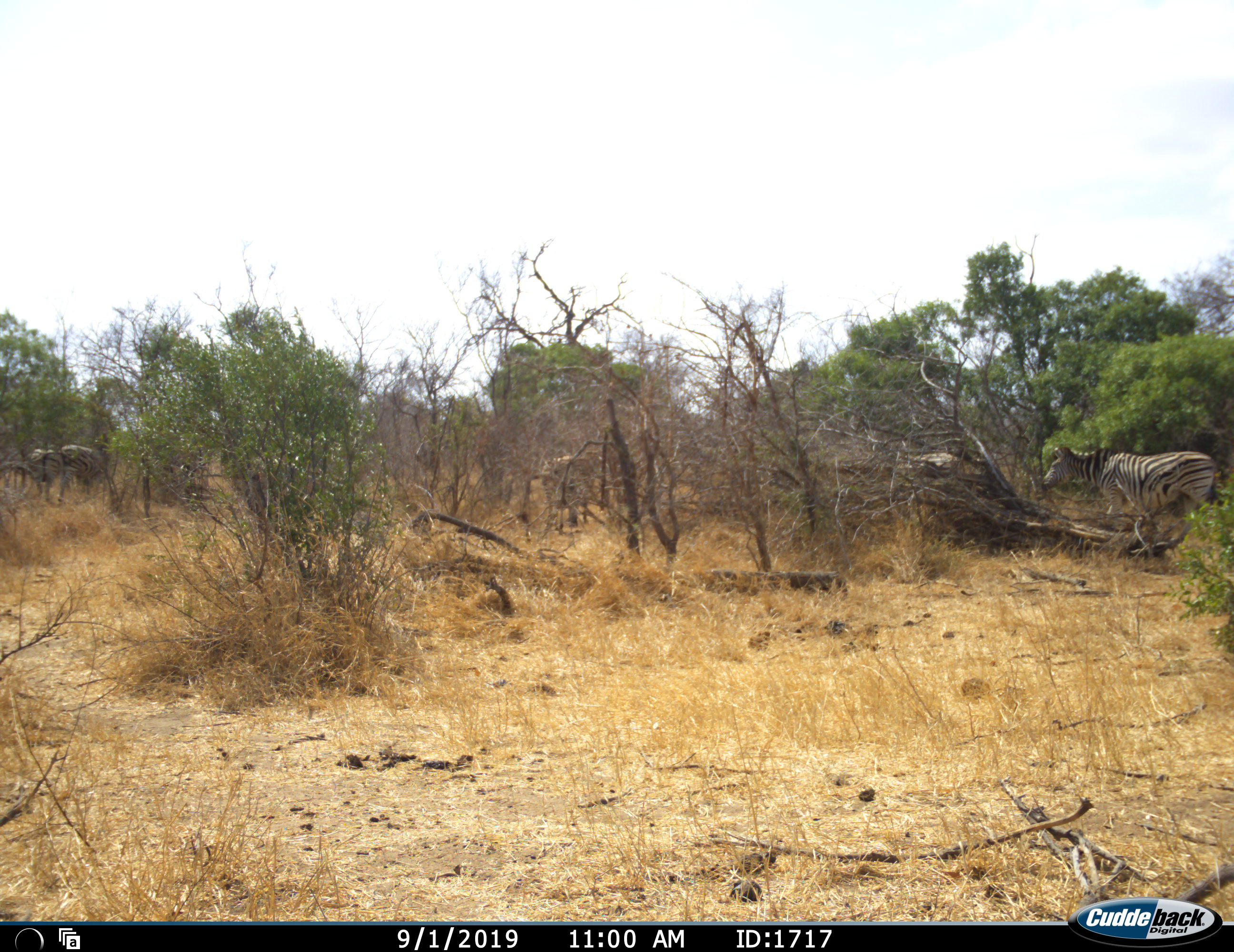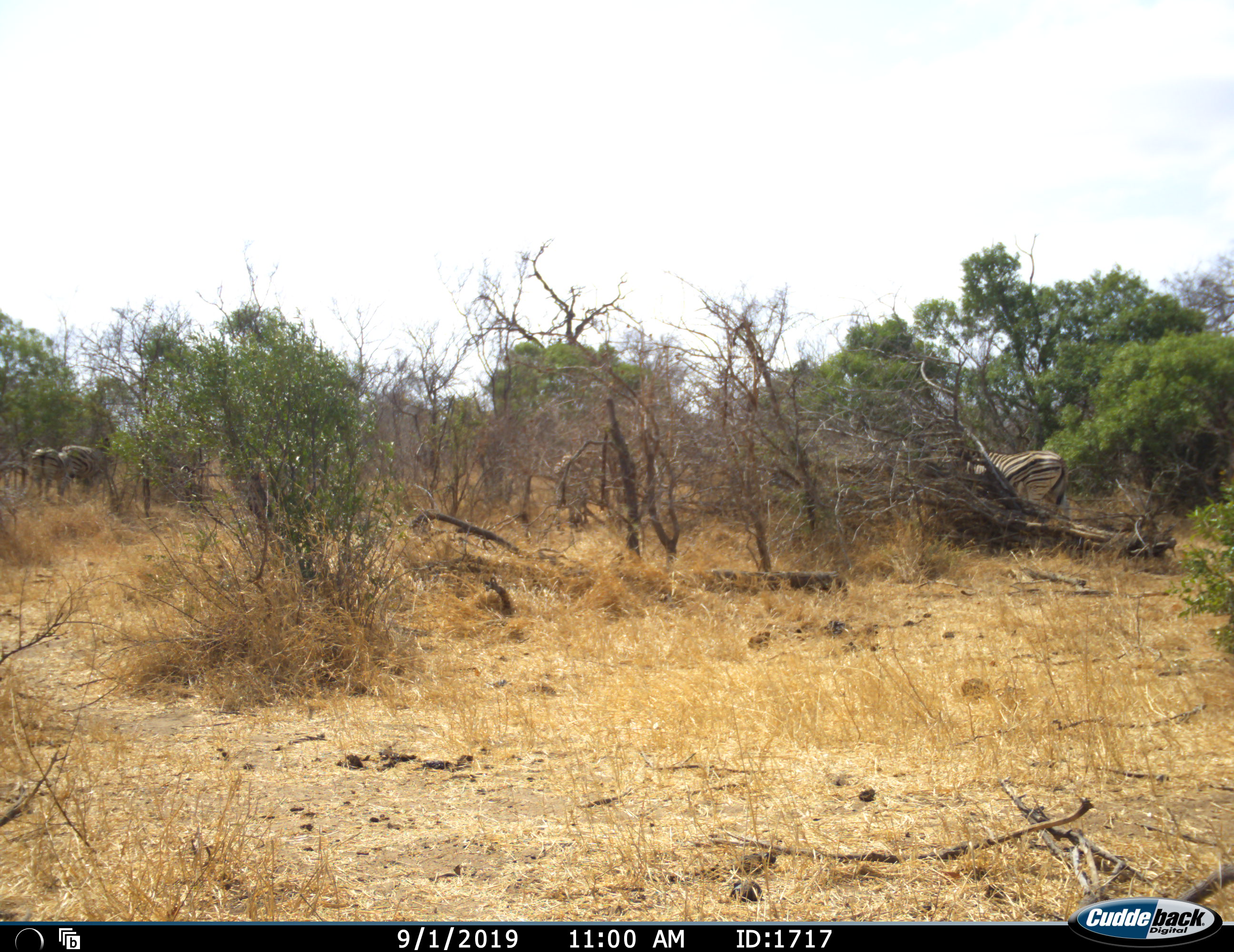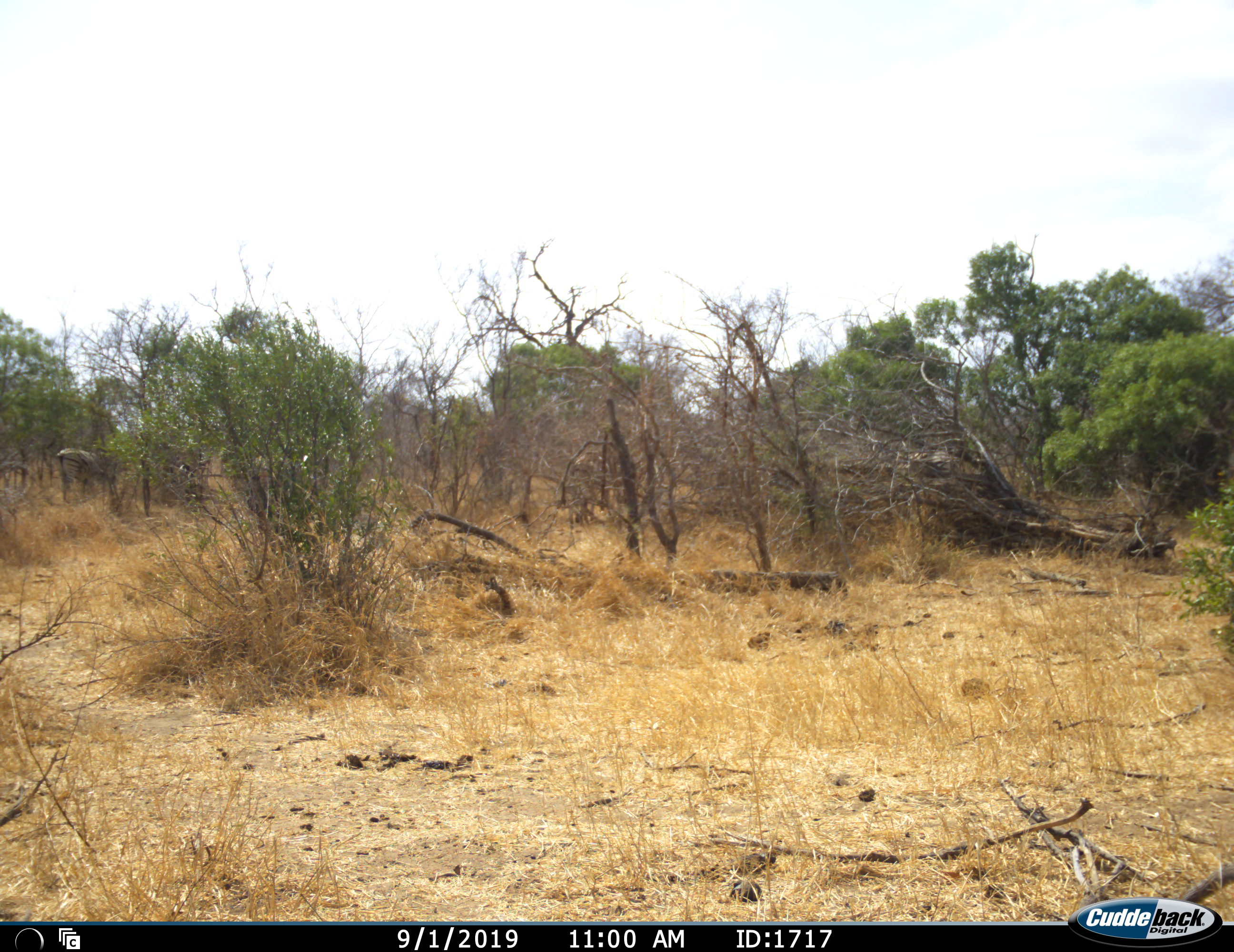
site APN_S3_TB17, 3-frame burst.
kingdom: Animalia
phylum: Chordata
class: Mammalia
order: Perissodactyla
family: Equidae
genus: Equus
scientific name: Equus quagga burchellii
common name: burchell's zebra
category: zebraburchells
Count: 4.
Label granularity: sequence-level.